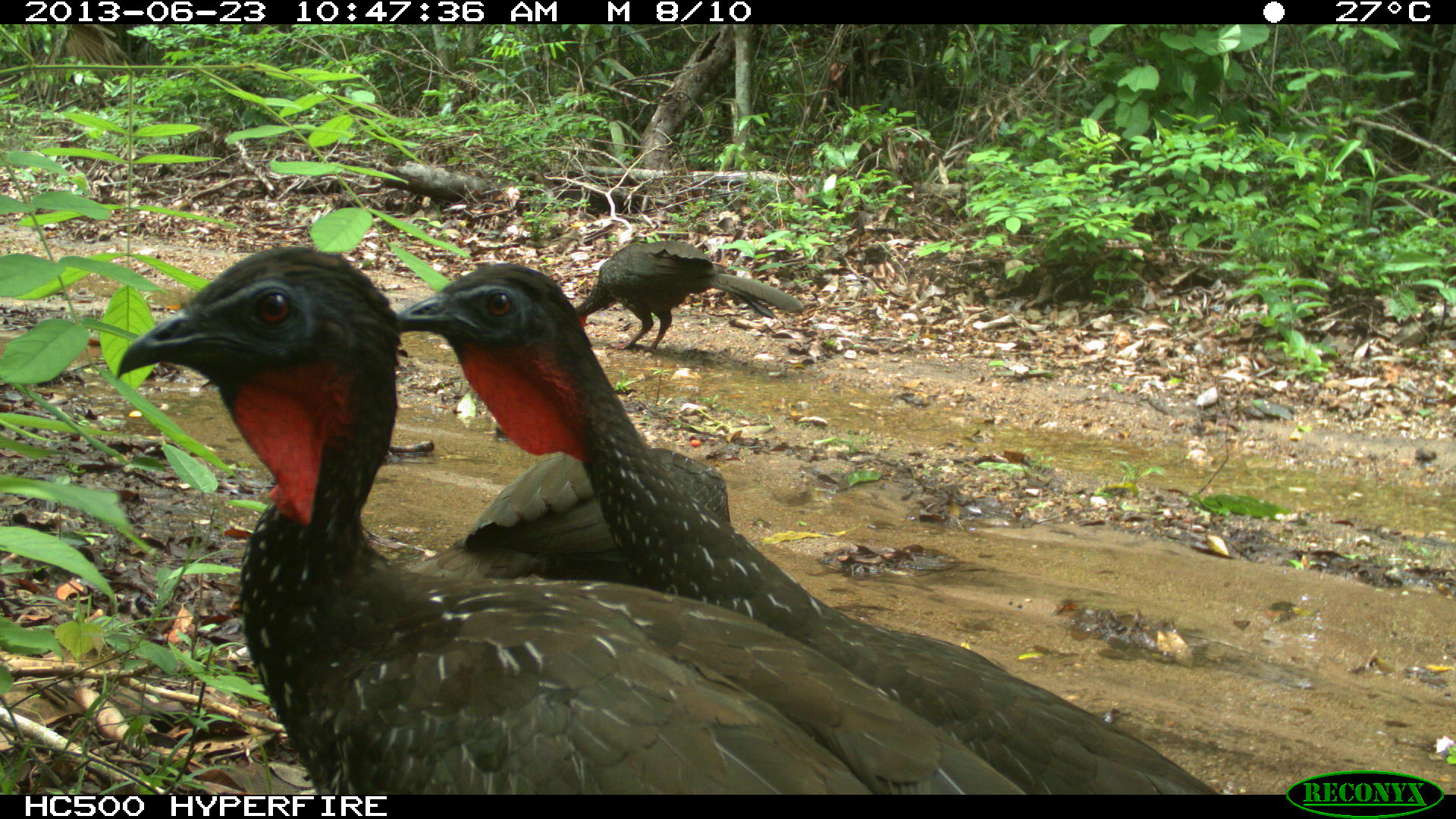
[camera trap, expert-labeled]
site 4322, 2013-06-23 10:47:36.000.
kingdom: Animalia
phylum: Chordata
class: Aves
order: Galliformes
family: Cracidae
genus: Penelope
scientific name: Penelope purpurascens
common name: crested guan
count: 4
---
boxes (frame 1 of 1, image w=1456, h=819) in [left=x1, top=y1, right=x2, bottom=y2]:
penelope purpurascens: [left=113, top=242, right=1023, bottom=795]; [left=392, top=263, right=1216, bottom=795]; [left=404, top=443, right=731, bottom=581]; [left=571, top=238, right=806, bottom=355]